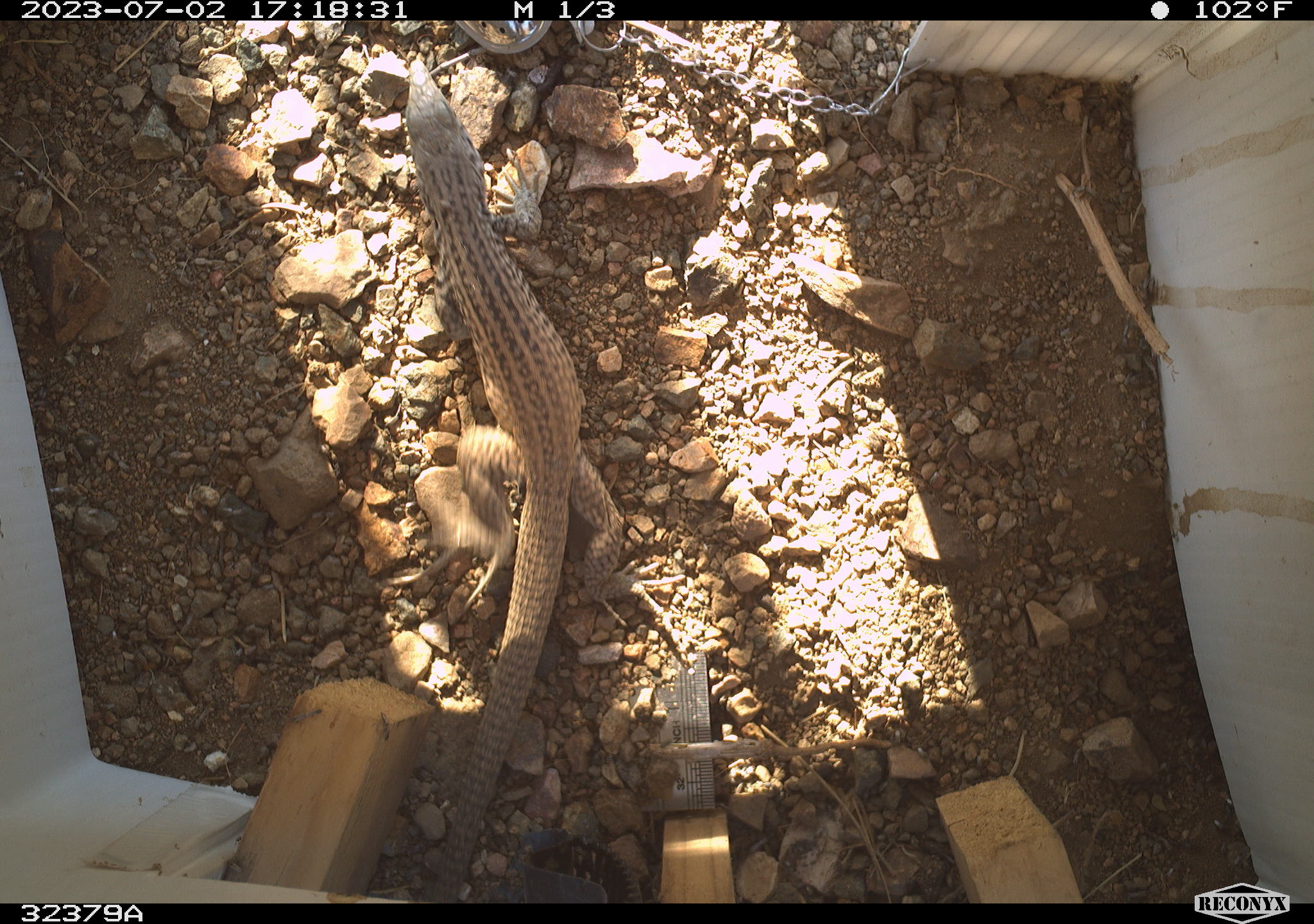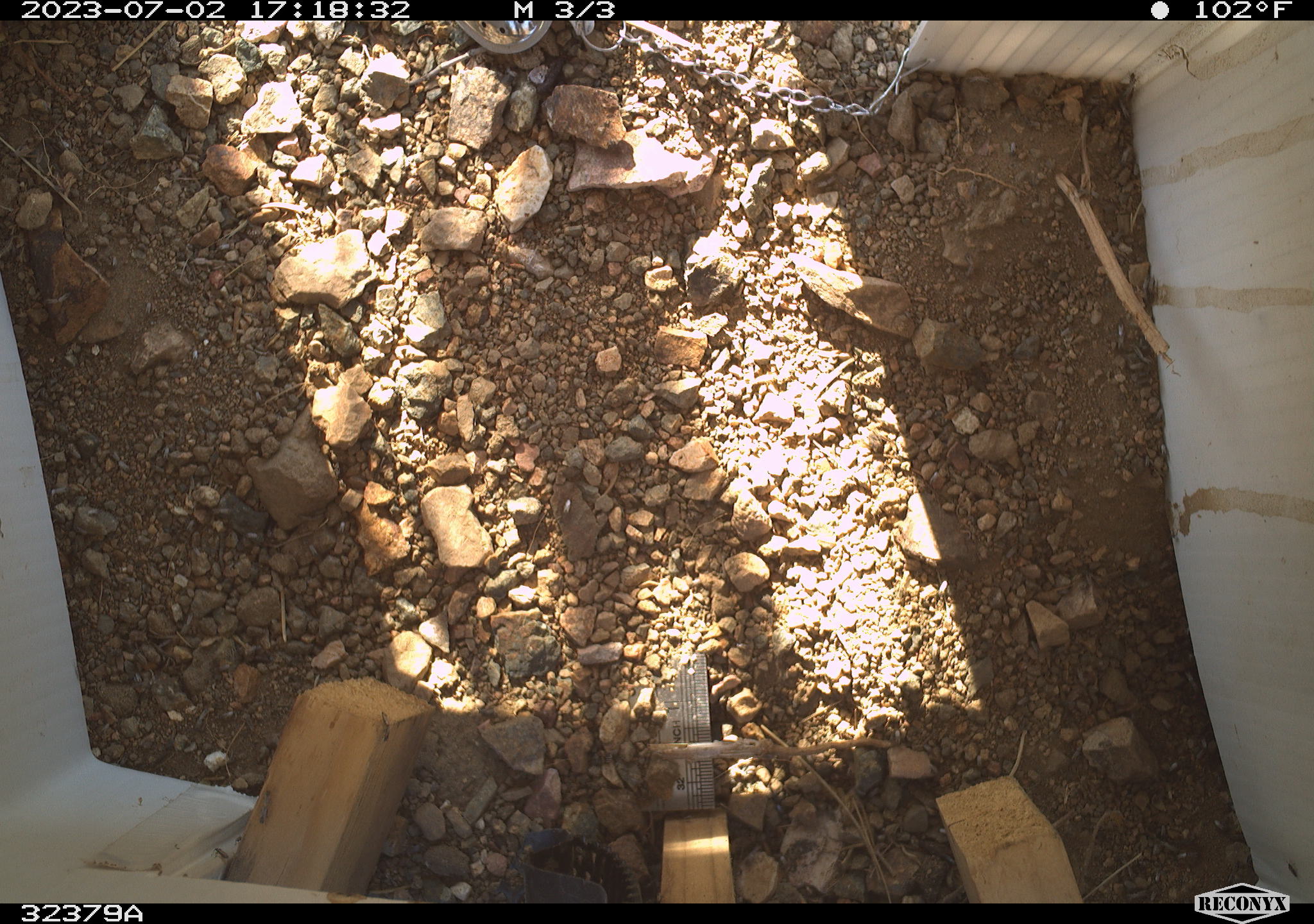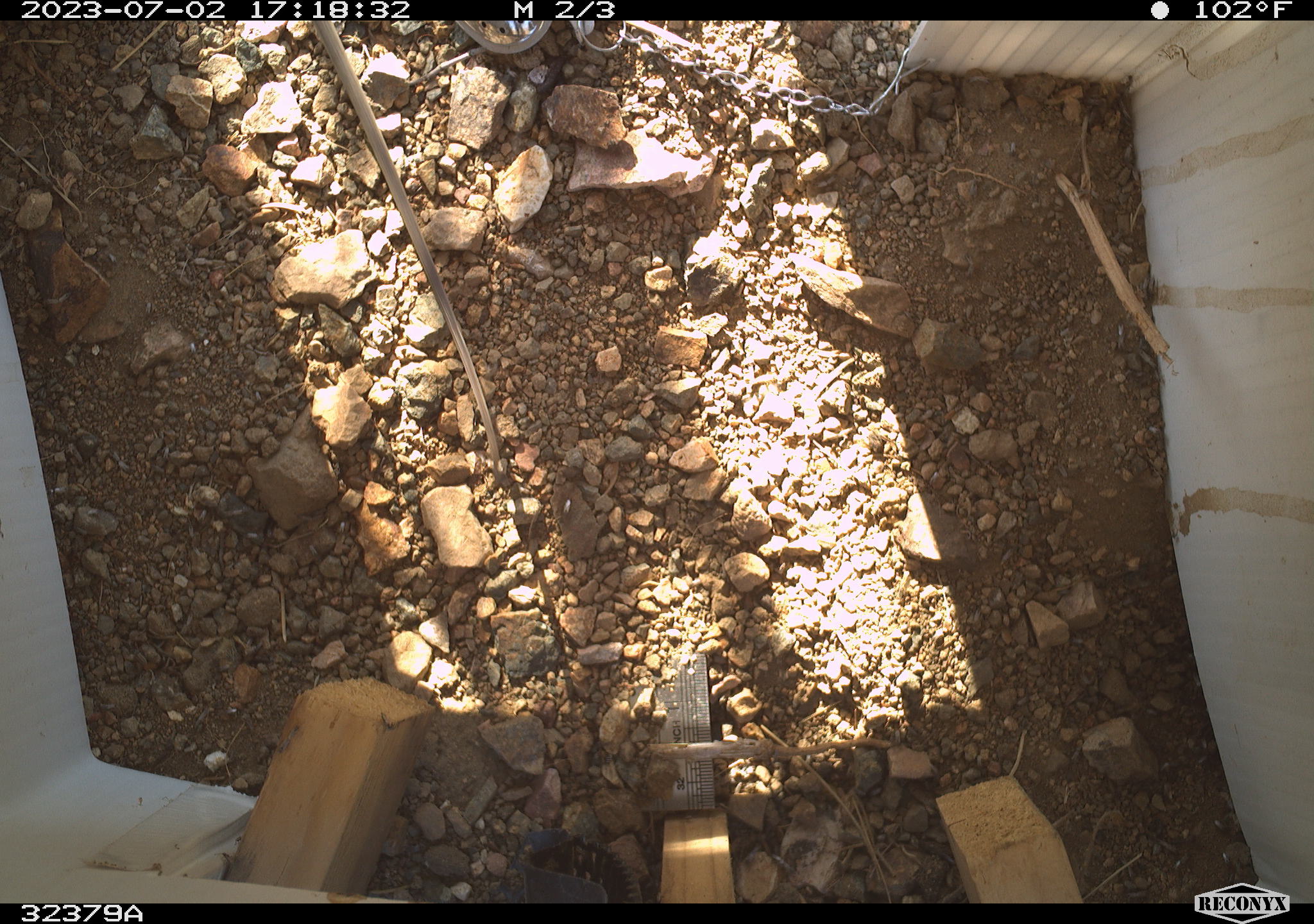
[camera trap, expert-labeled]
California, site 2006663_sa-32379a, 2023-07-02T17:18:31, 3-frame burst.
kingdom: Animalia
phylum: Chordata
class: Reptilia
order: Squamata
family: Teiidae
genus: Aspidoscelis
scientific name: Aspidoscelis tigris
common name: western whiptail